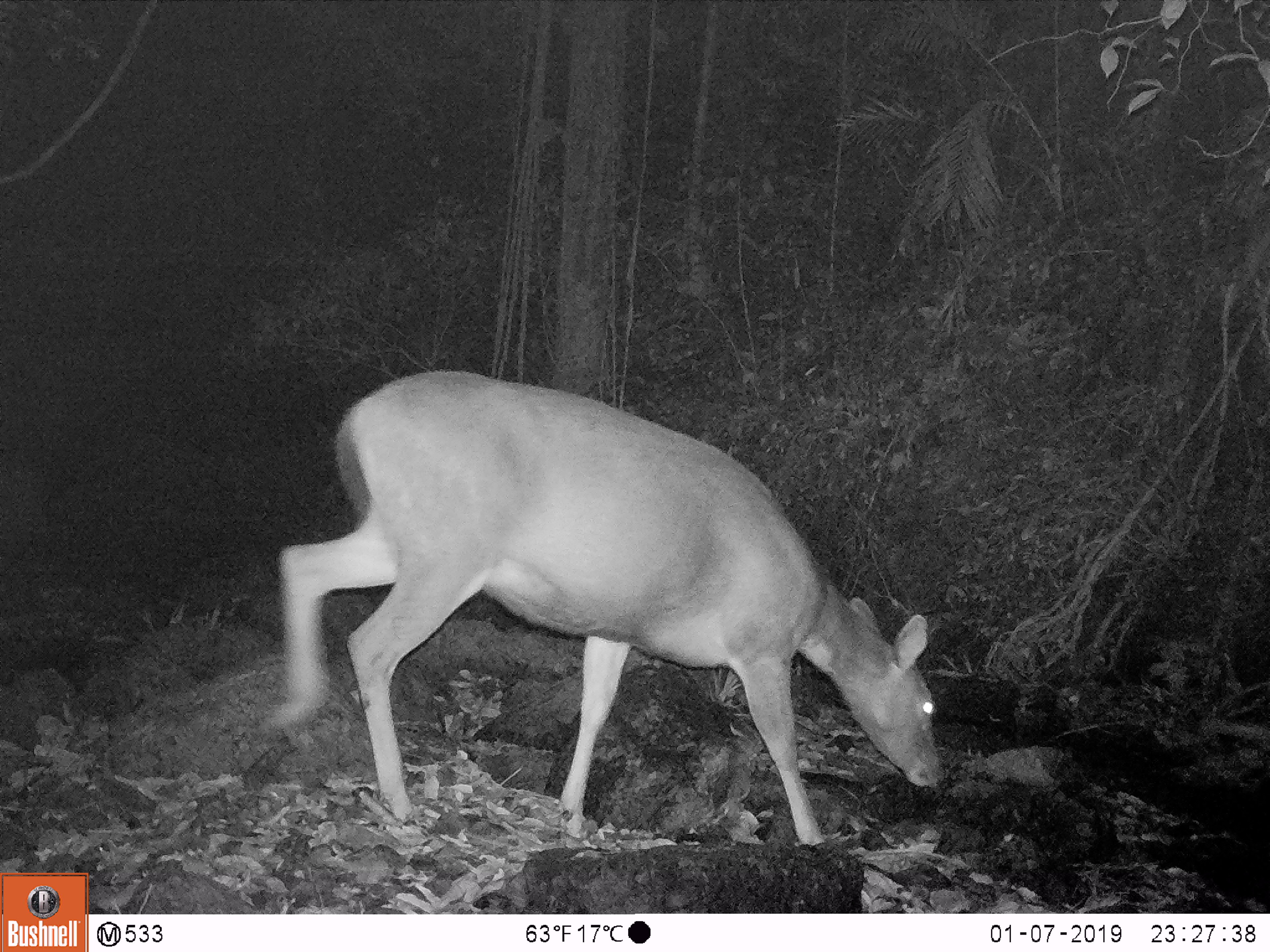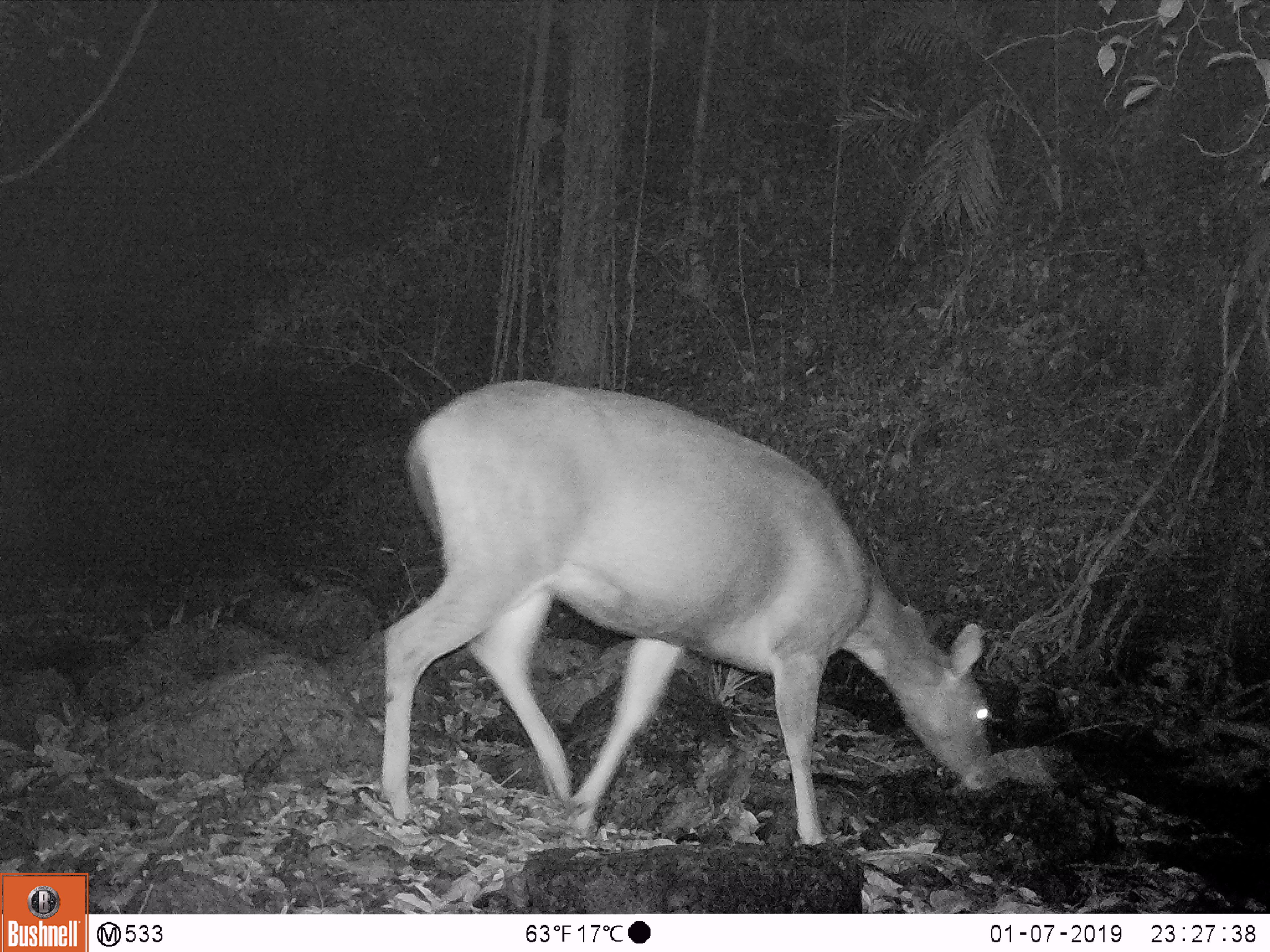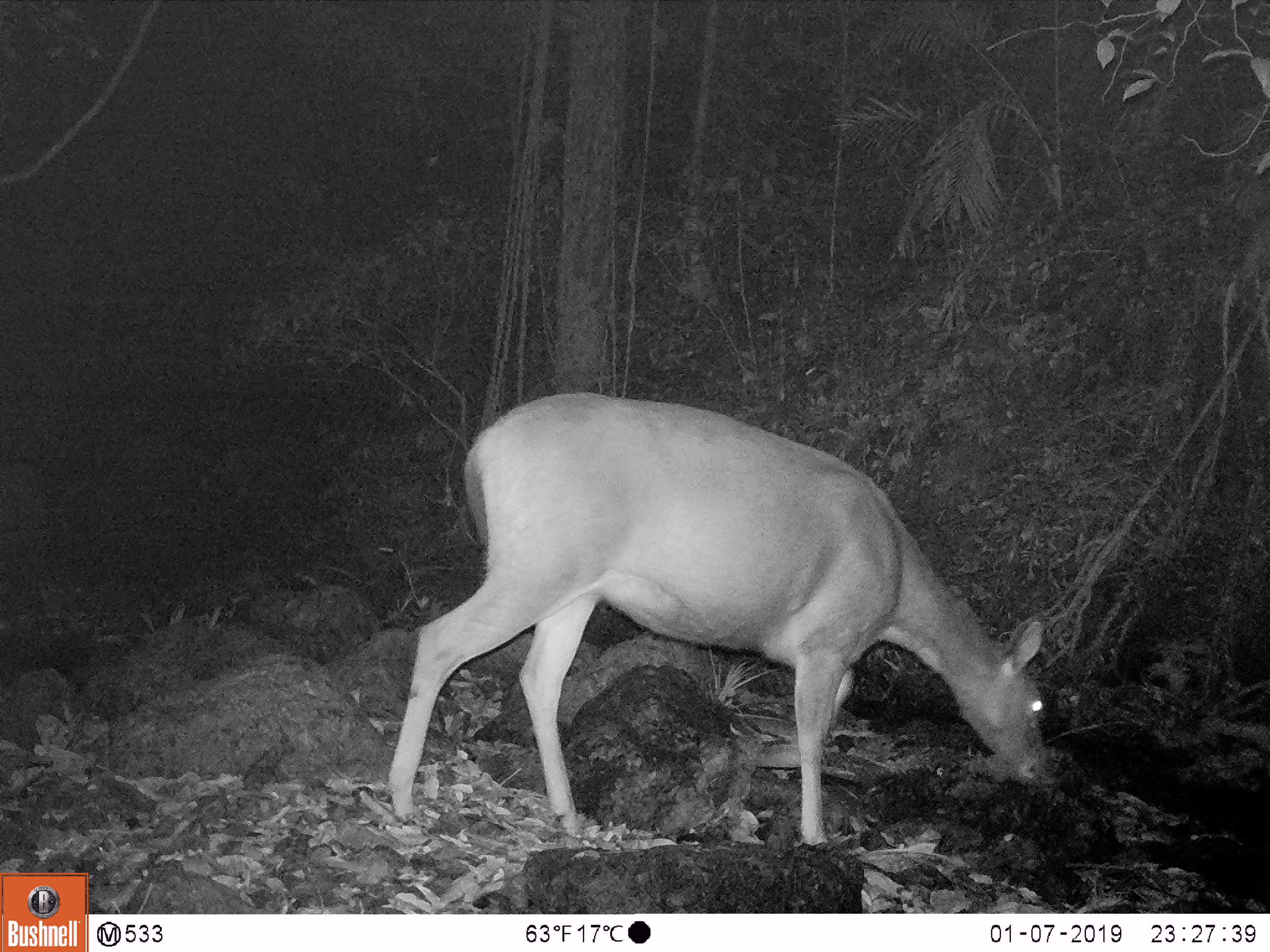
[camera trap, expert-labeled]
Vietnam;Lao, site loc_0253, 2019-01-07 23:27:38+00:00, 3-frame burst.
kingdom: Animalia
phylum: Chordata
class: Mammalia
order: Artiodactyla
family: Cervidae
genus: Rusa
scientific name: Rusa unicolor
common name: sambar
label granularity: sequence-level